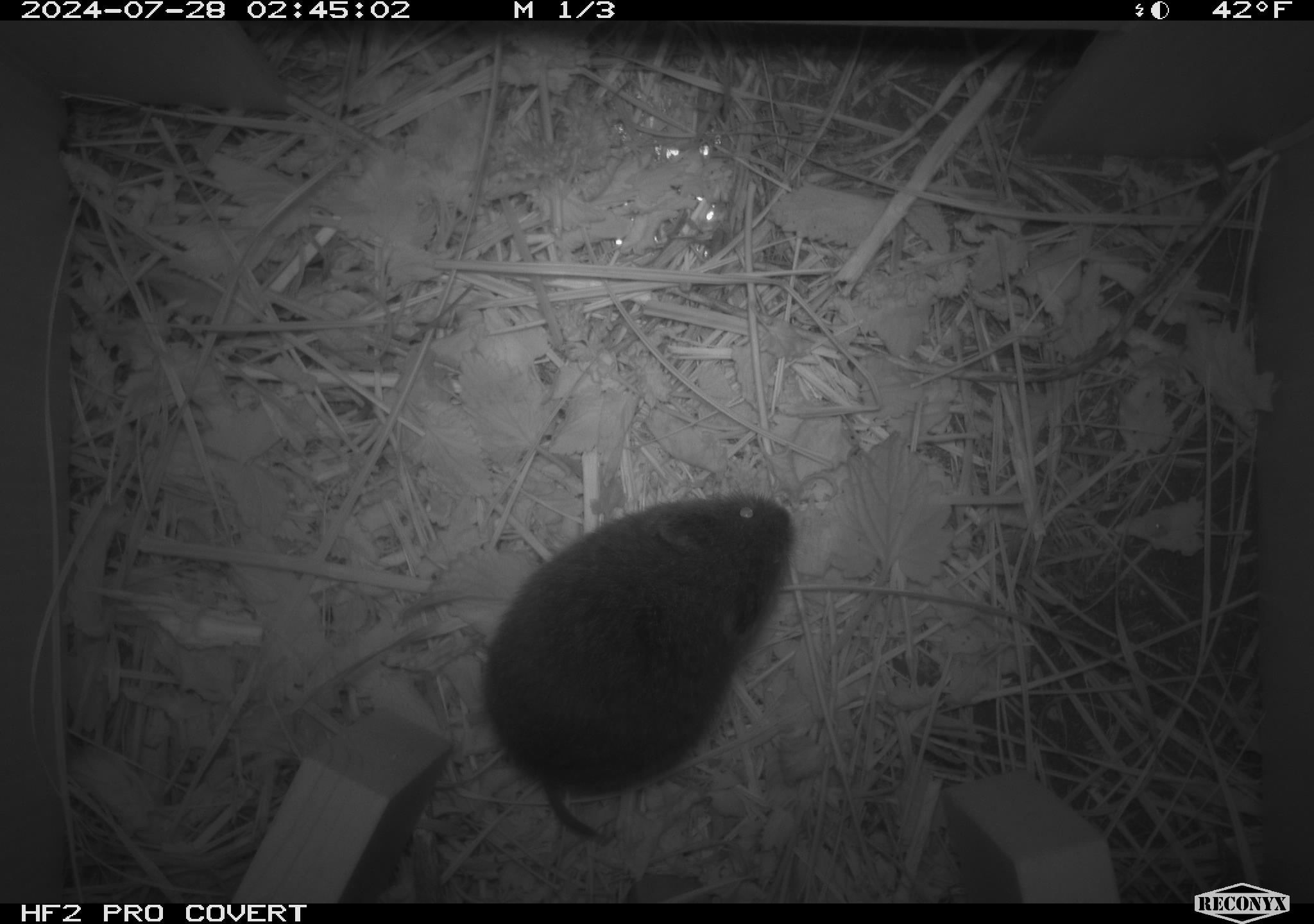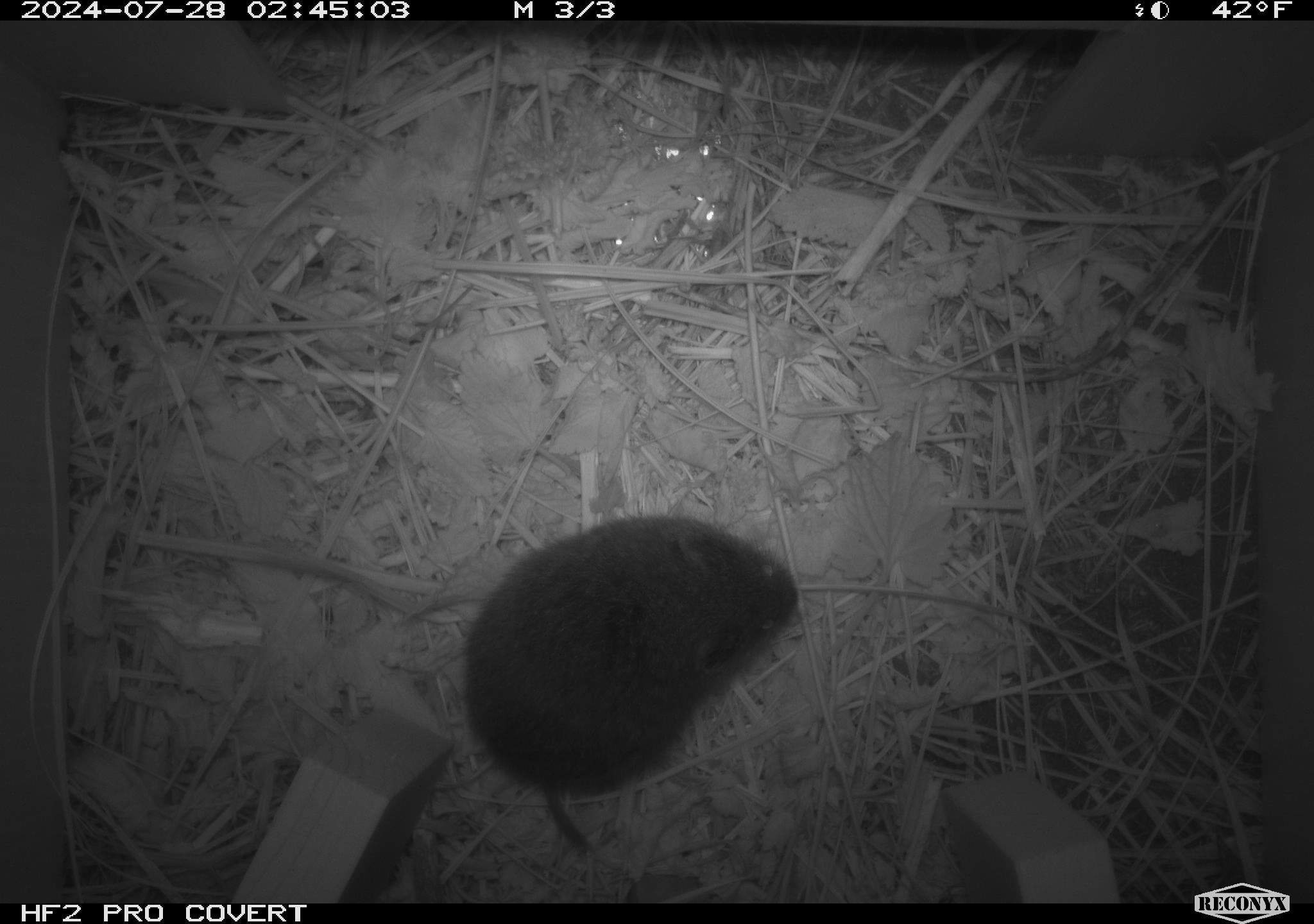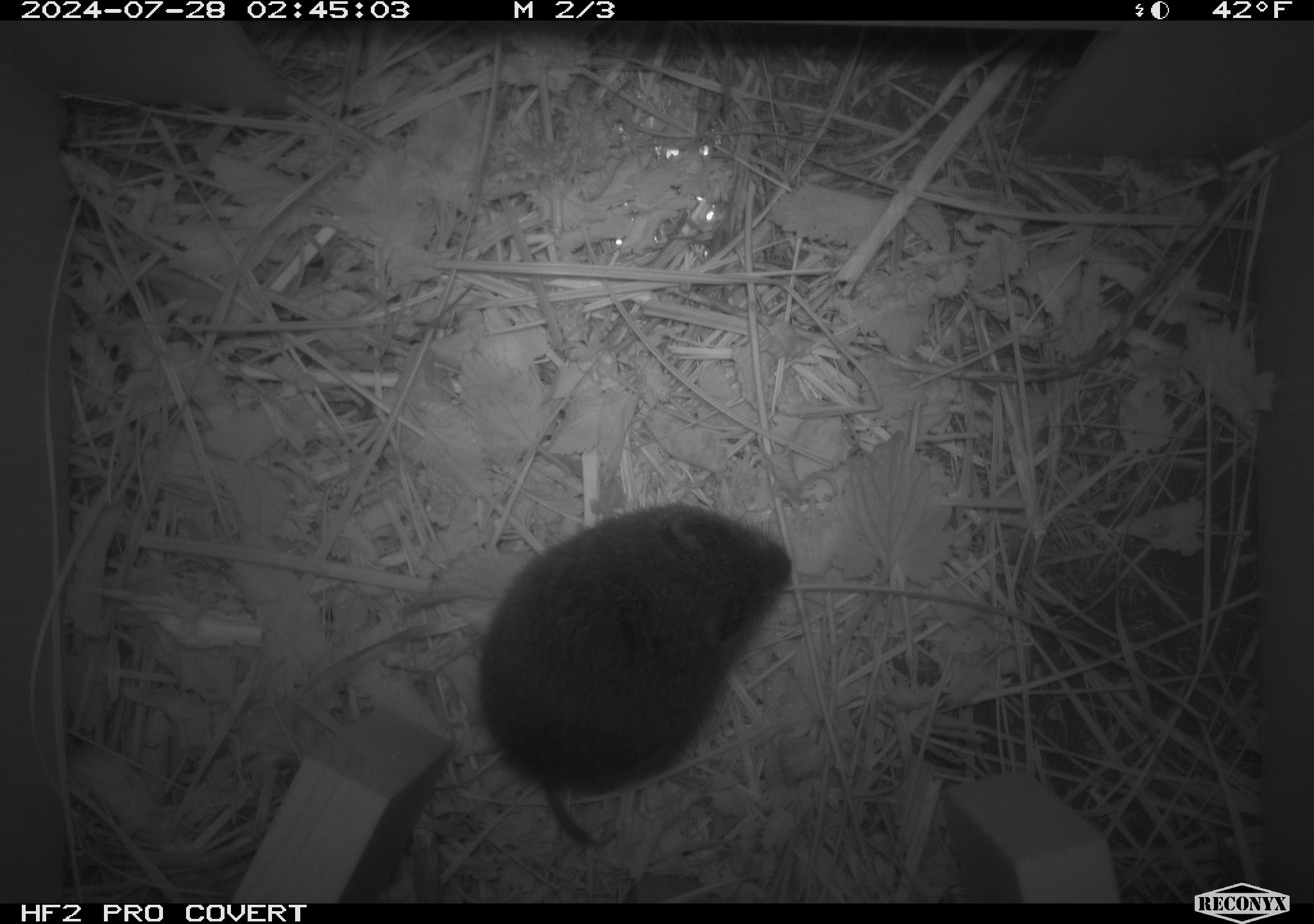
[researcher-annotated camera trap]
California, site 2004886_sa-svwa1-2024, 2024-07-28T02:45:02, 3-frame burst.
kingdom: Animalia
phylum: Chordata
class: Mammalia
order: Rodentia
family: Cricetidae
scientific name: Arvicolinae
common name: voles, lemmings, and muskrats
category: arvicolinae subfamily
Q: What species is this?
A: Arvicolinae subfamily (voles, lemmings, and muskrats) (Arvicolinae).